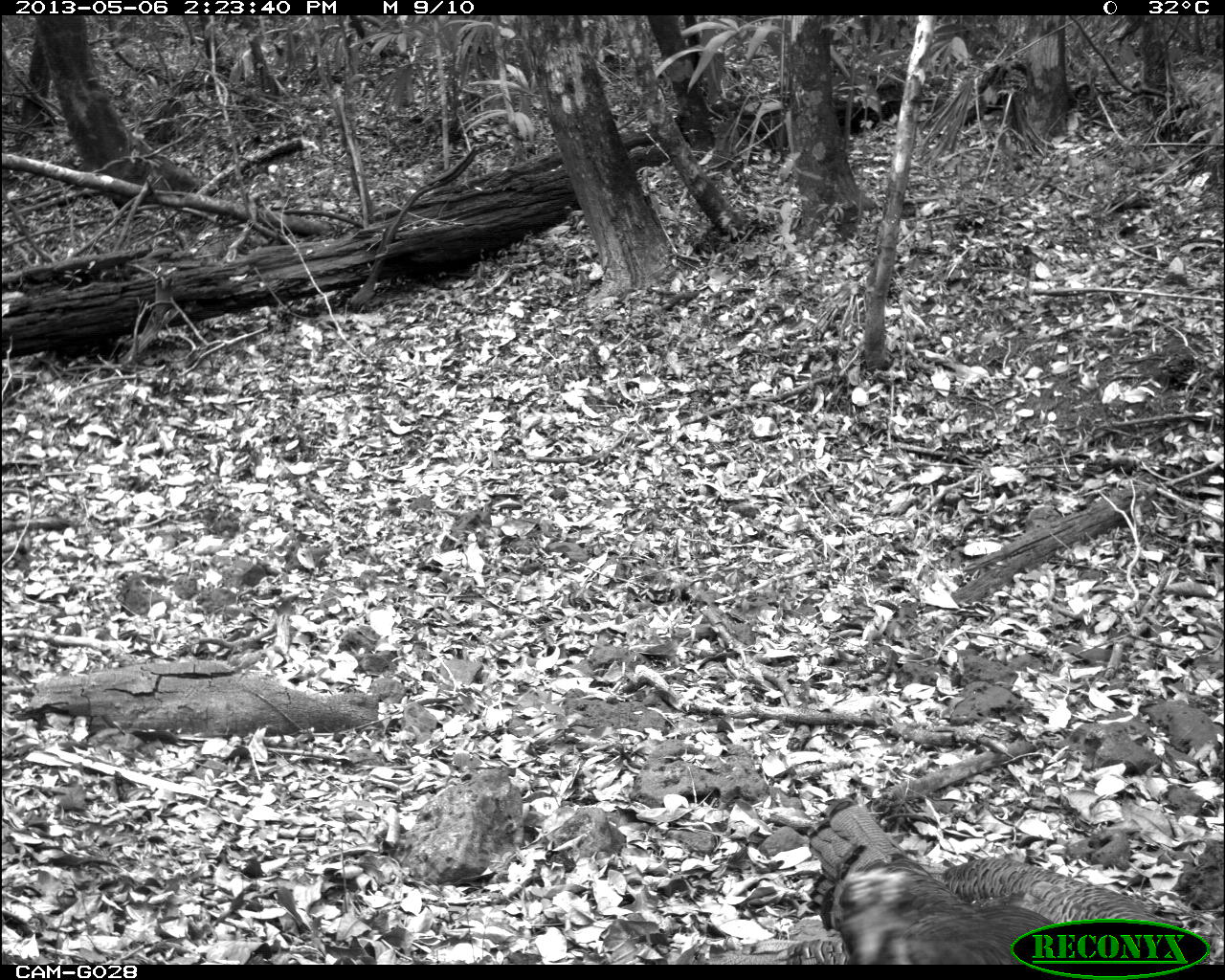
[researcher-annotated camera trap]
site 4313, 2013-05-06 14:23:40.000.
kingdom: Animalia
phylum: Chordata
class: Aves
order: Galliformes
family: Phasianidae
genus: Meleagris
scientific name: Meleagris ocellata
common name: ocellated turkey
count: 3